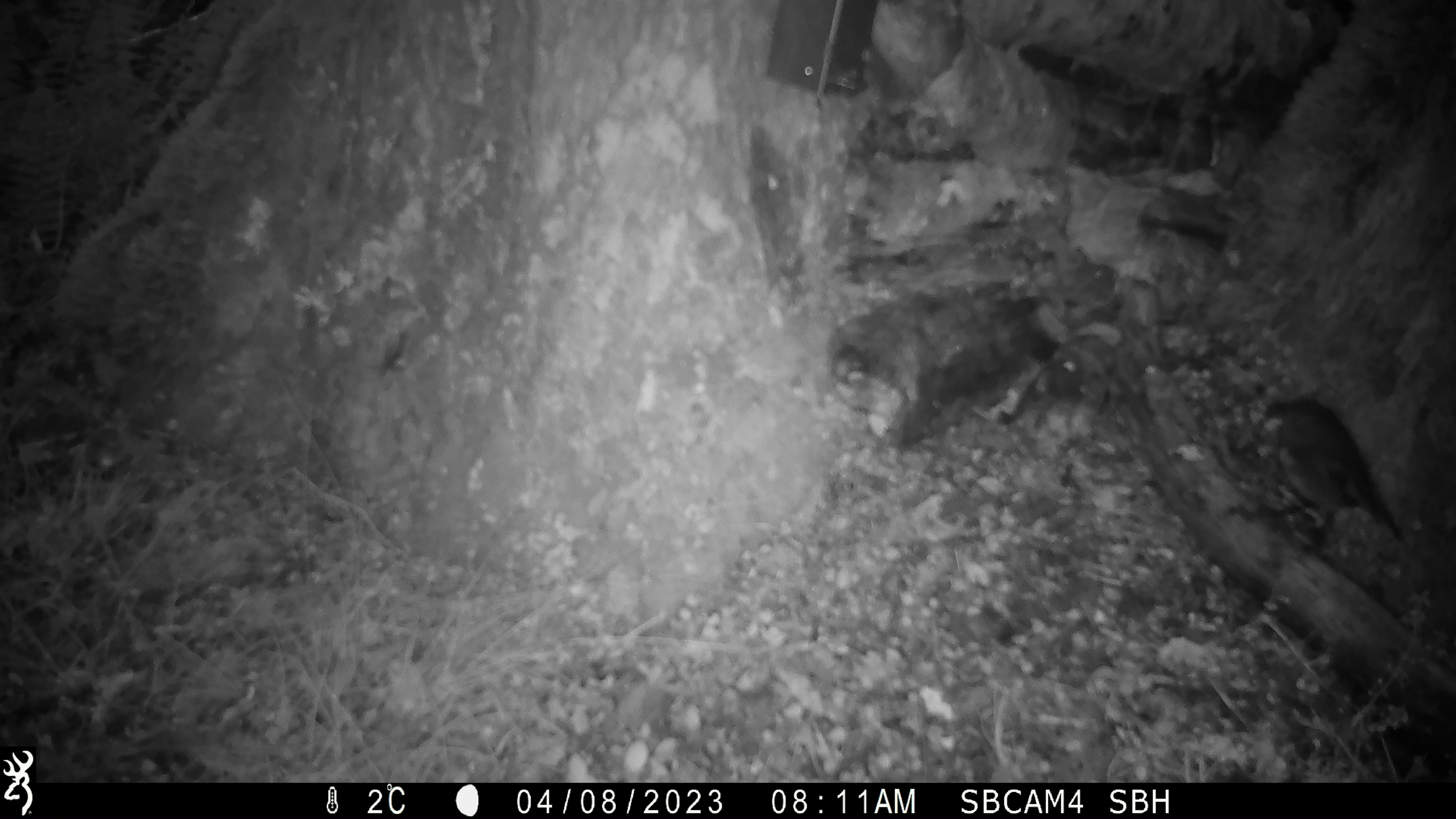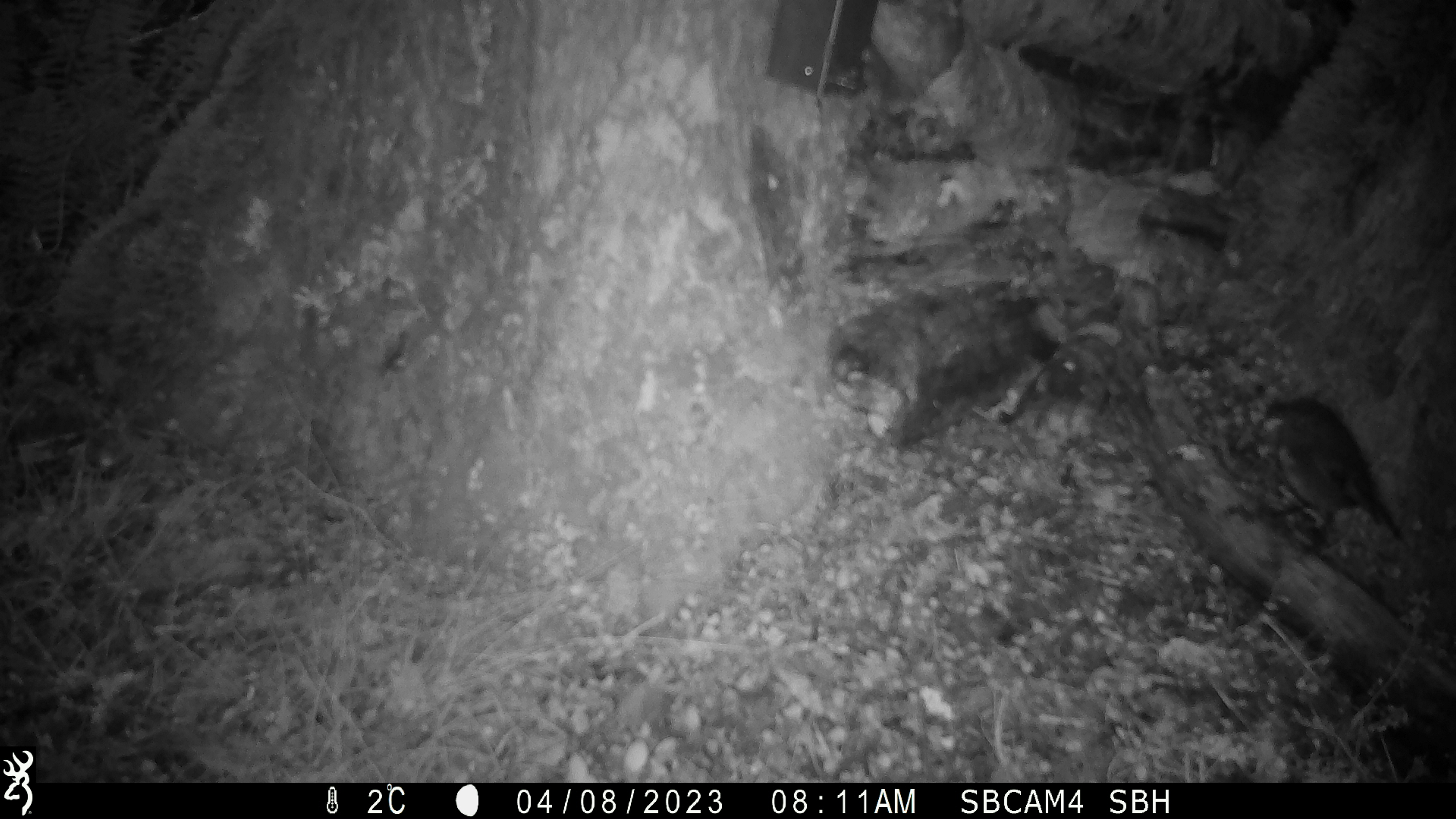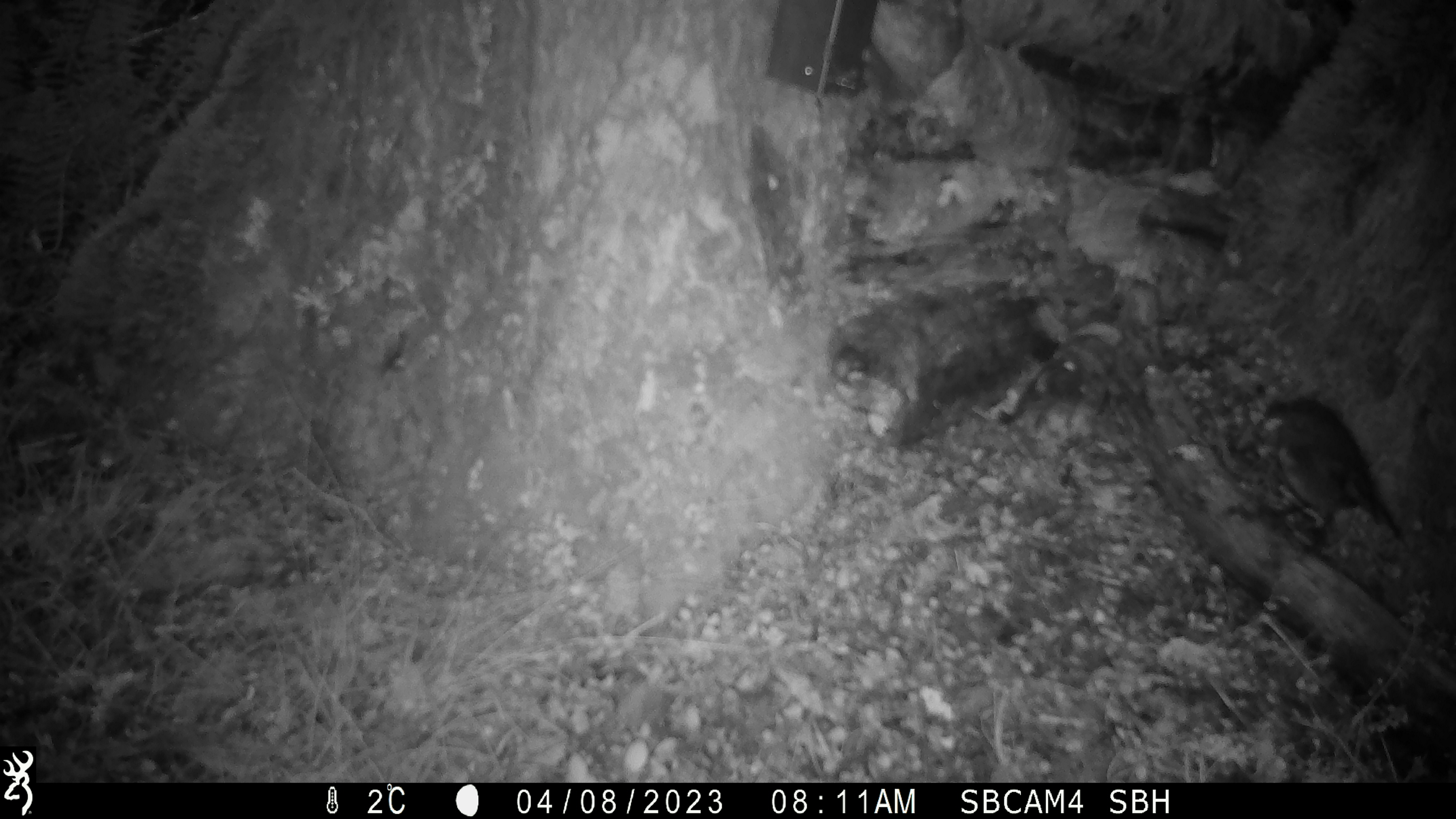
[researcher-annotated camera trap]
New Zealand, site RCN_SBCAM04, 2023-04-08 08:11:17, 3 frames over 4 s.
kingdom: Animalia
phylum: Chordata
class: Aves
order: Passeriformes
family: Petroicidae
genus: Petroica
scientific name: Petroica australis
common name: new zealand robin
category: robin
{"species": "robin (new zealand robin) (Petroica australis)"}